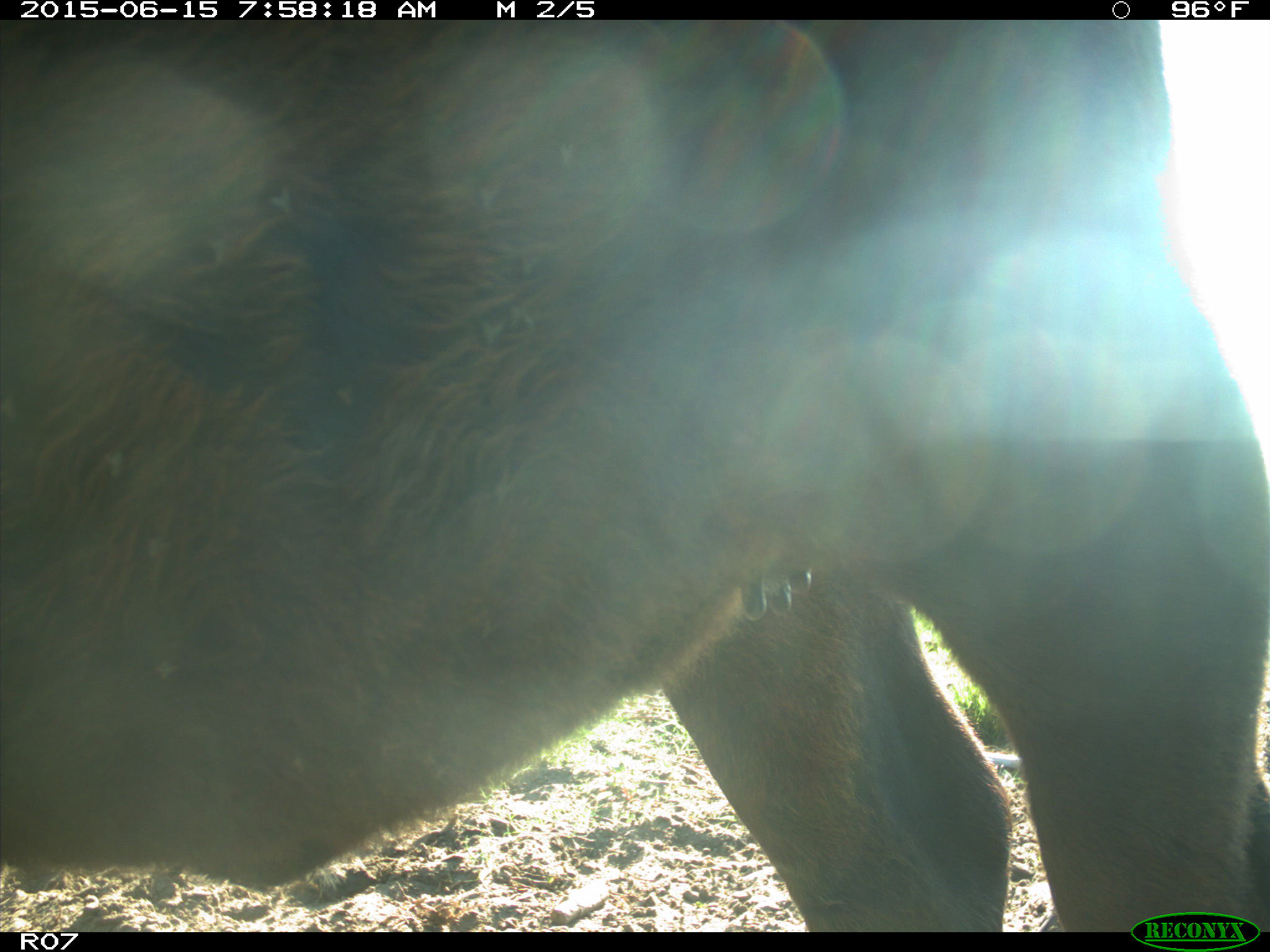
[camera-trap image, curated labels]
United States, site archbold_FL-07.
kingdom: Animalia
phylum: Chordata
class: Mammalia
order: Artiodactyla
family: Bovidae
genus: Bos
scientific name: Bos taurus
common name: domestic cow